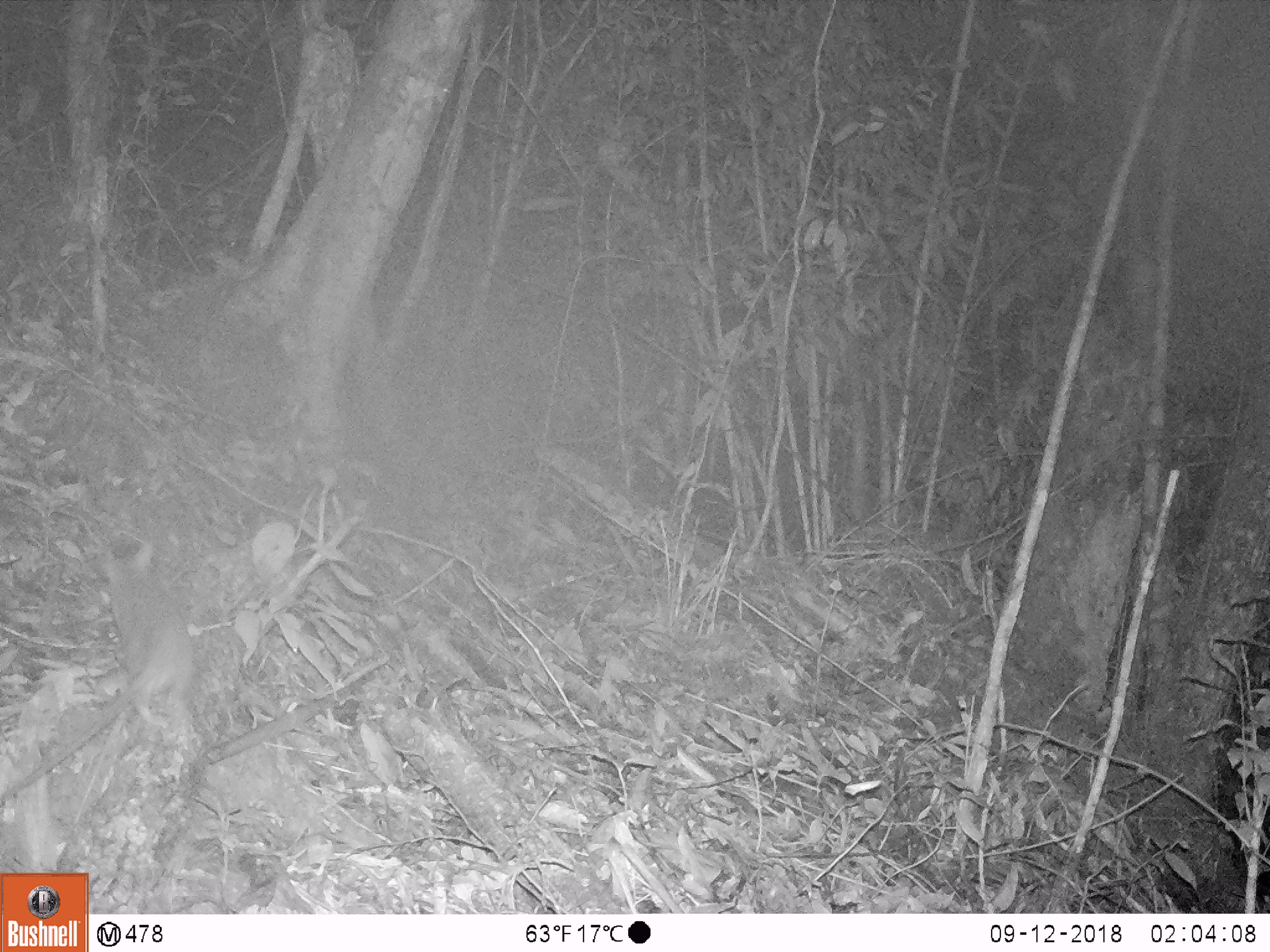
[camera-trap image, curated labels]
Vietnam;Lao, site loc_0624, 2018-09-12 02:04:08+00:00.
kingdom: Animalia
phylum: Chordata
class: Mammalia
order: Rodentia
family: Muridae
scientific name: Muridae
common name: old-world mice and rats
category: unidentified murid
Unidentified murid (old-world mice and rats) (Muridae). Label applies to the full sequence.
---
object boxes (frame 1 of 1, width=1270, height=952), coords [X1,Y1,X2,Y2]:
unidentified murid: [0,540,193,807]